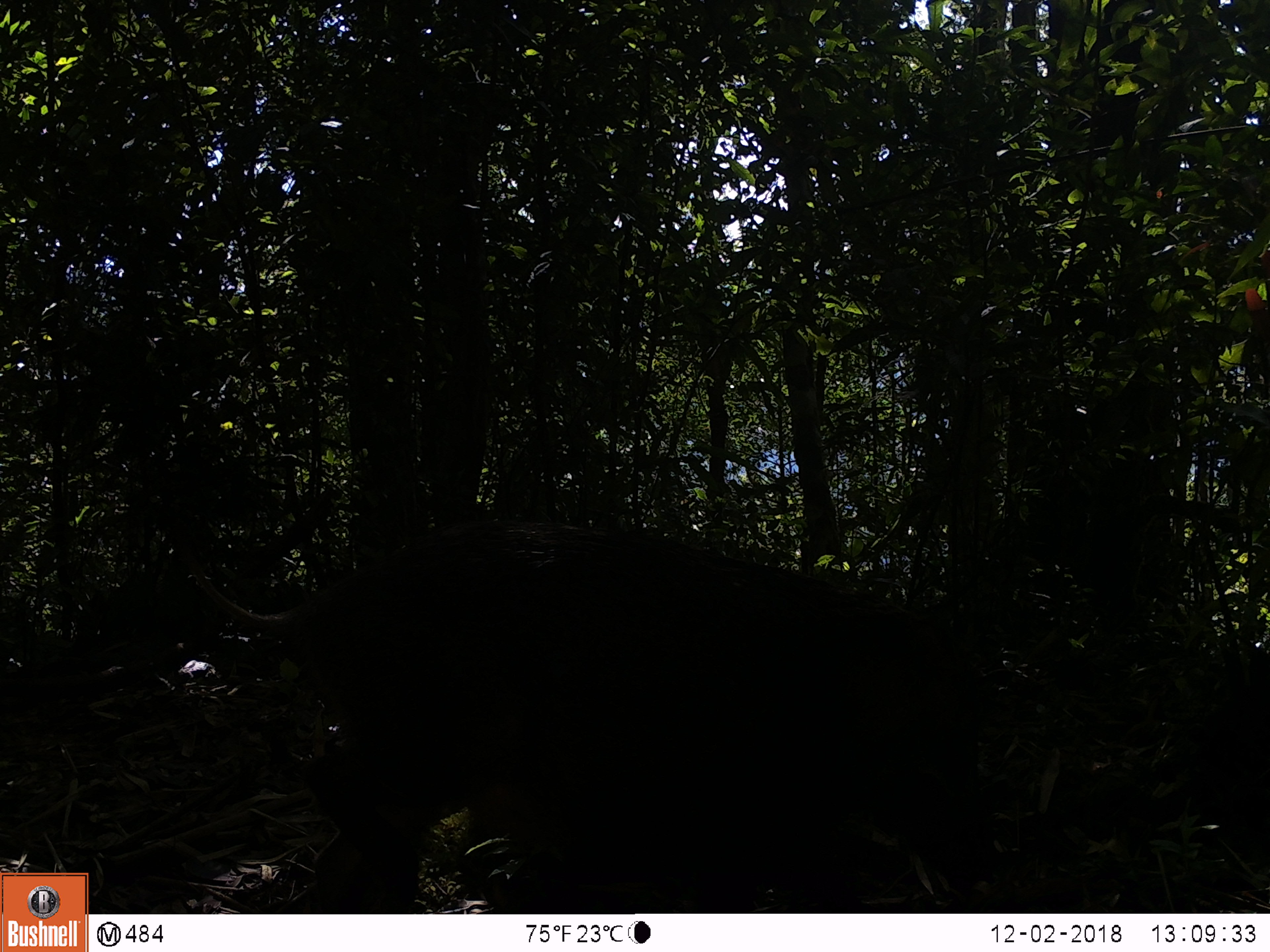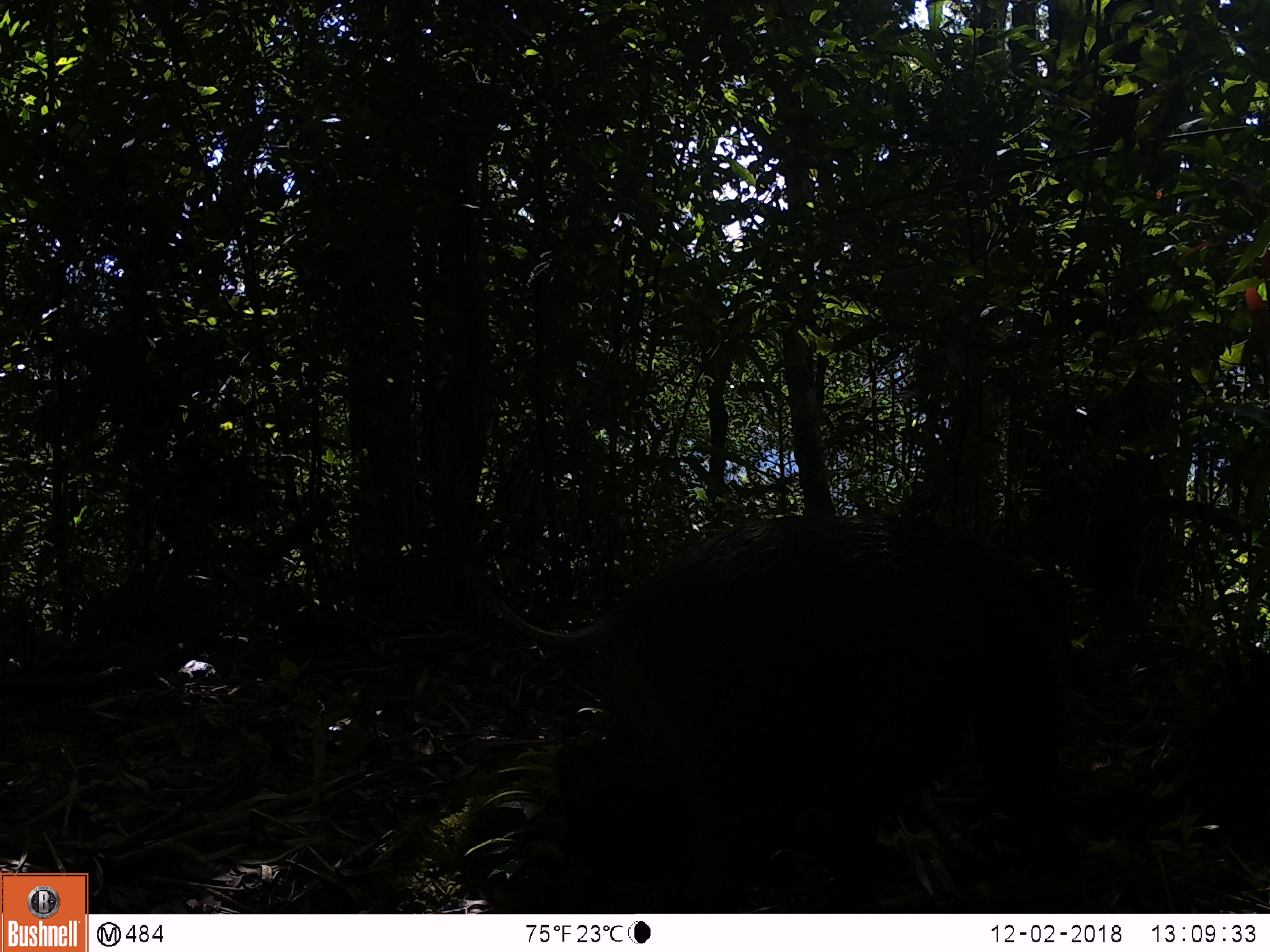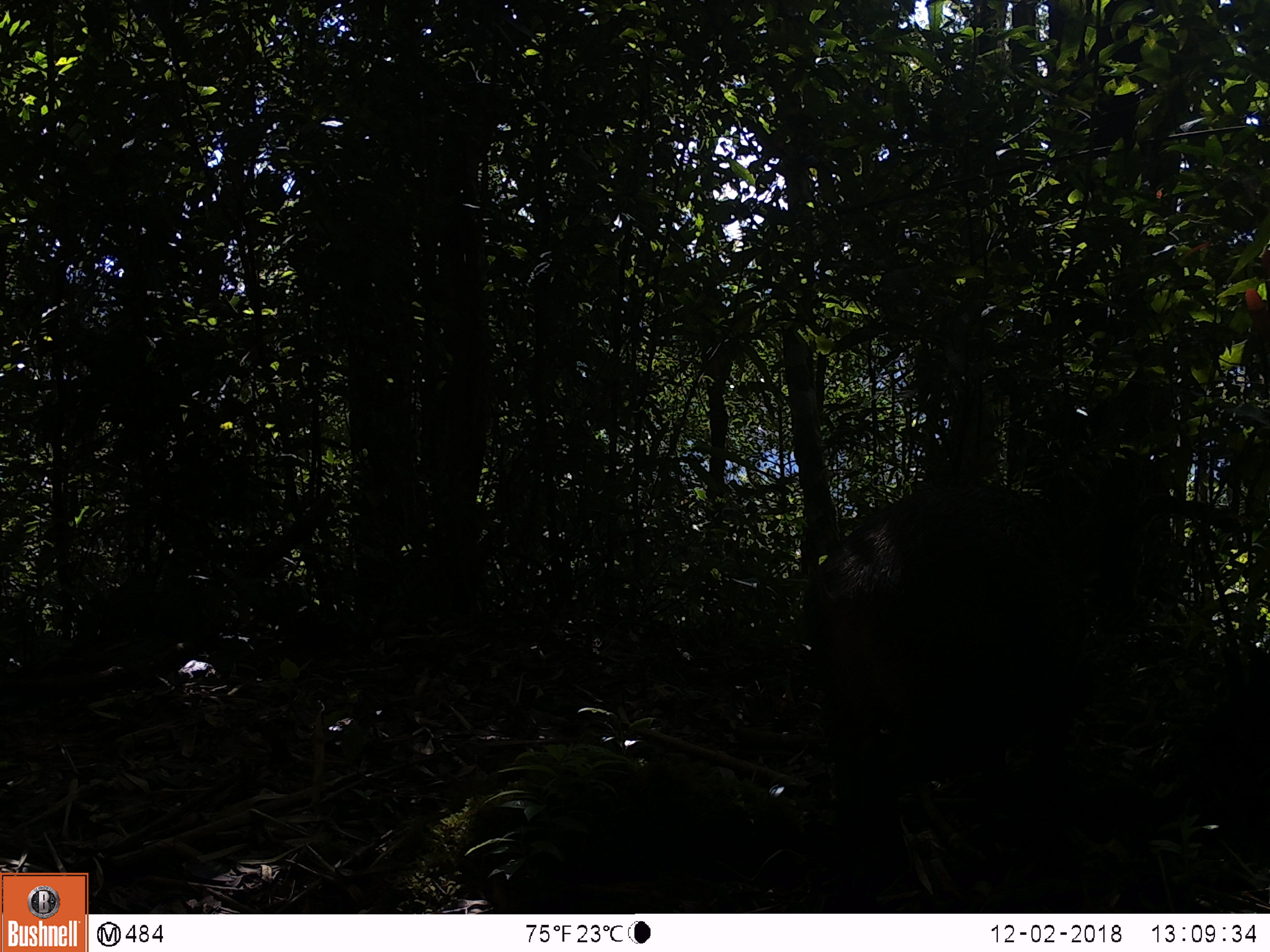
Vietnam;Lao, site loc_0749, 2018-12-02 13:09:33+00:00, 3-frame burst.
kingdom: Animalia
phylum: Chordata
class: Mammalia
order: Artiodactyla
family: Suidae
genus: Sus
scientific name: Sus scrofa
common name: eurasian wild pig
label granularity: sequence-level